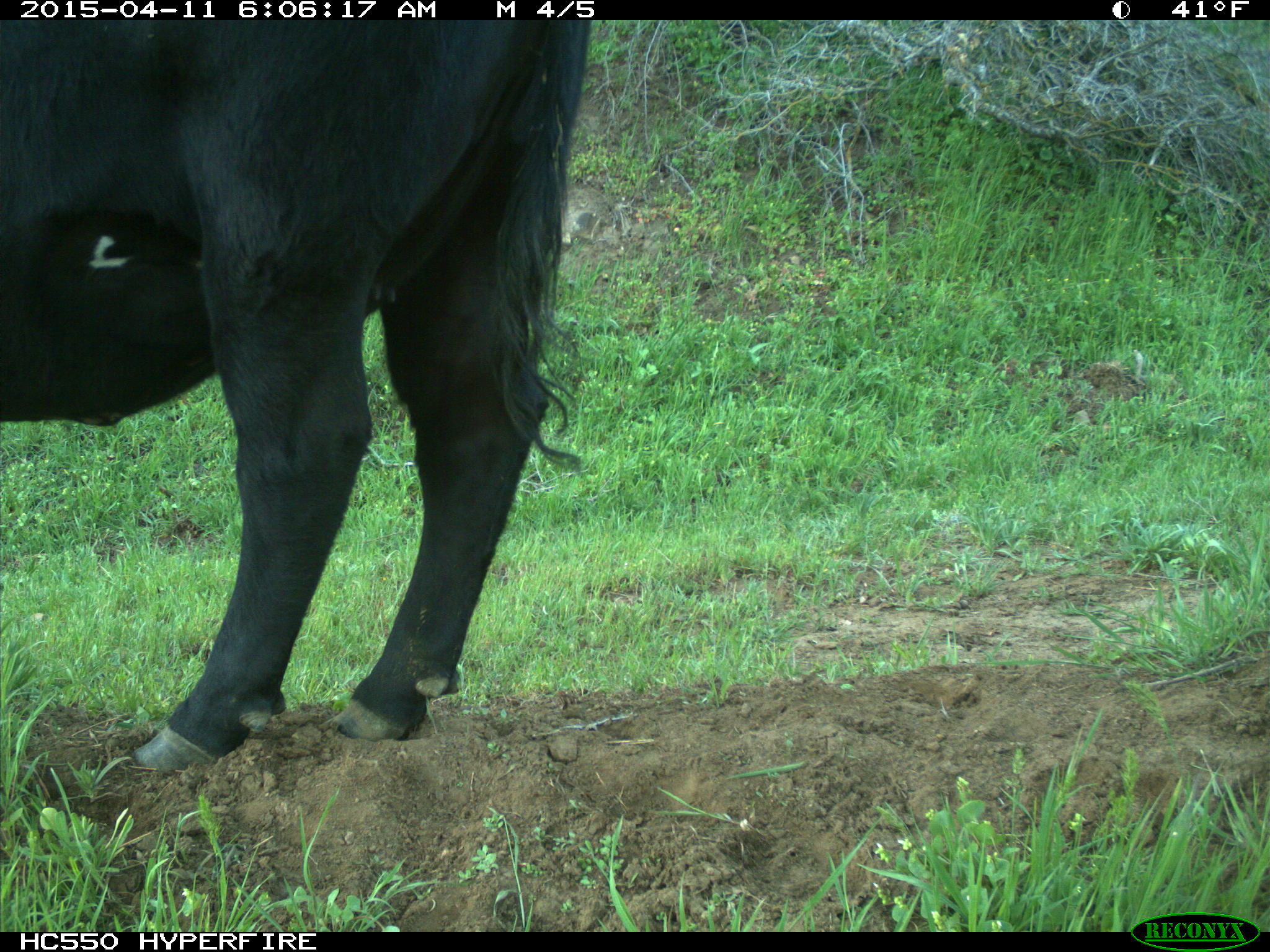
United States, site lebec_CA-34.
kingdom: Animalia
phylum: Chordata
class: Mammalia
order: Artiodactyla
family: Bovidae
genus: Bos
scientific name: Bos taurus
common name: domestic cow